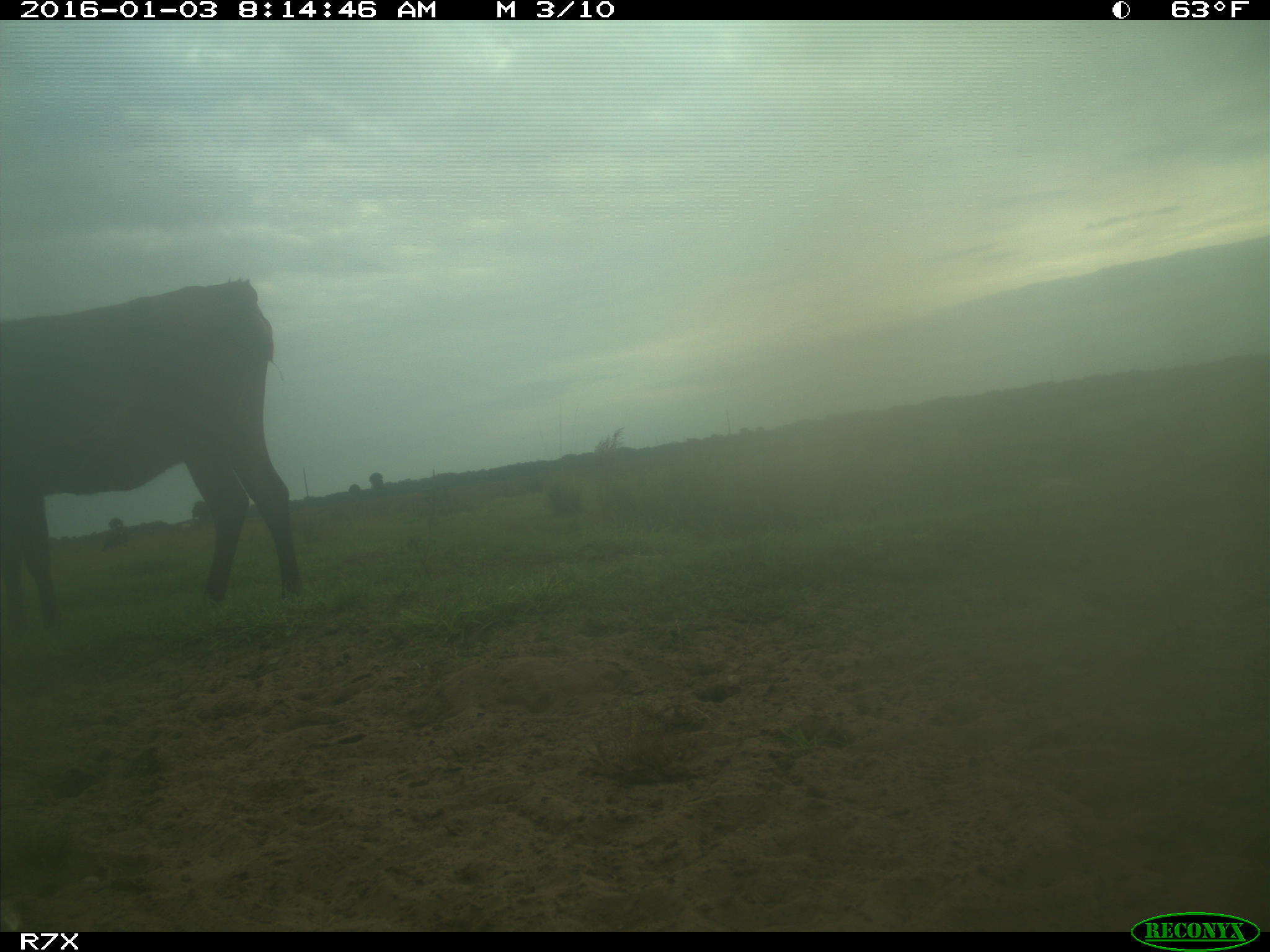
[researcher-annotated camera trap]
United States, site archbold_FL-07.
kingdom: Animalia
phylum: Chordata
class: Mammalia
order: Artiodactyla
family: Bovidae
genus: Bos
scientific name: Bos taurus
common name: domestic cow